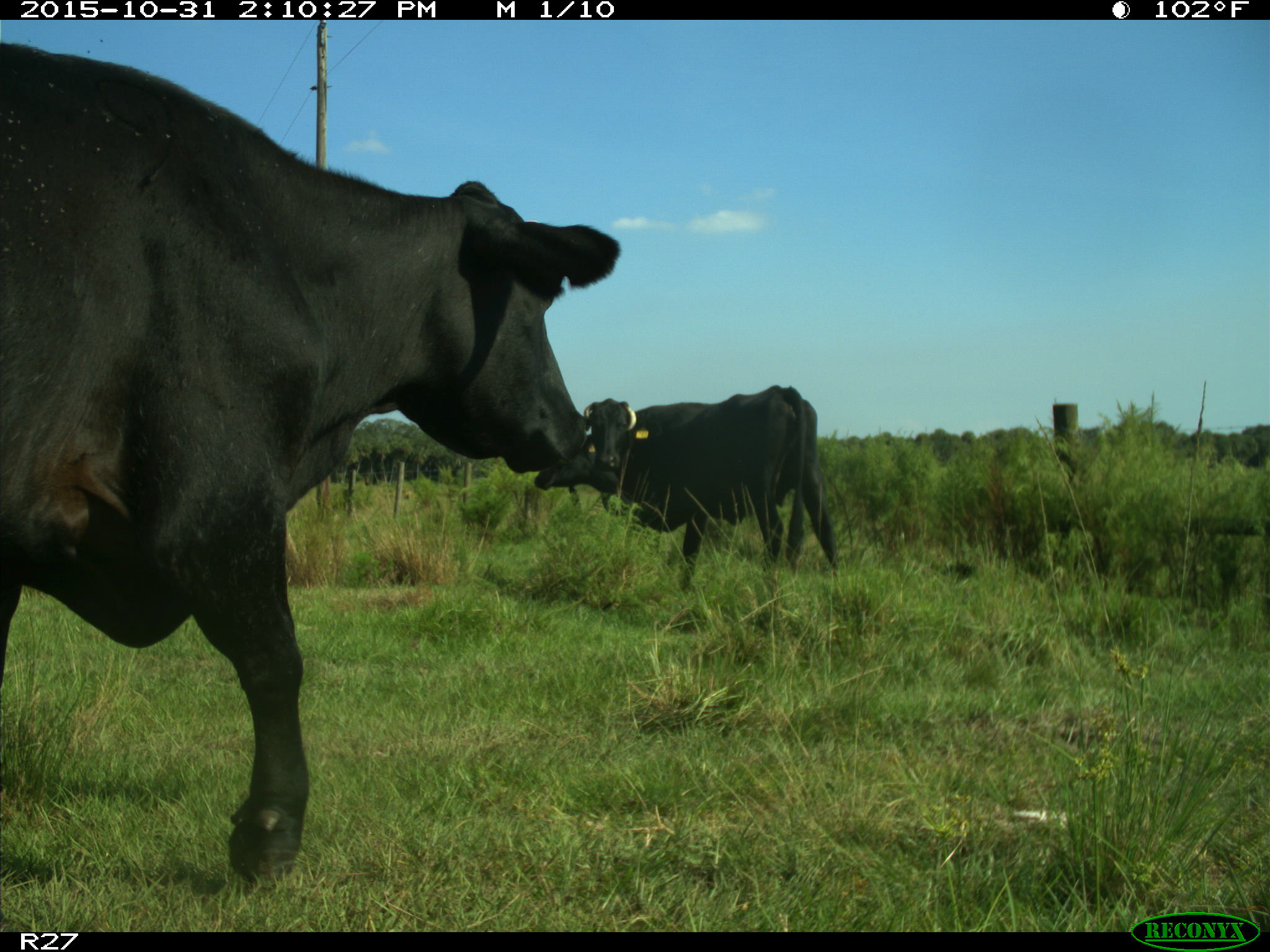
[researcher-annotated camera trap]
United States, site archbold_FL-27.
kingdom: Animalia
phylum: Chordata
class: Mammalia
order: Artiodactyla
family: Bovidae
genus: Bos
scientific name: Bos taurus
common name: domestic cow